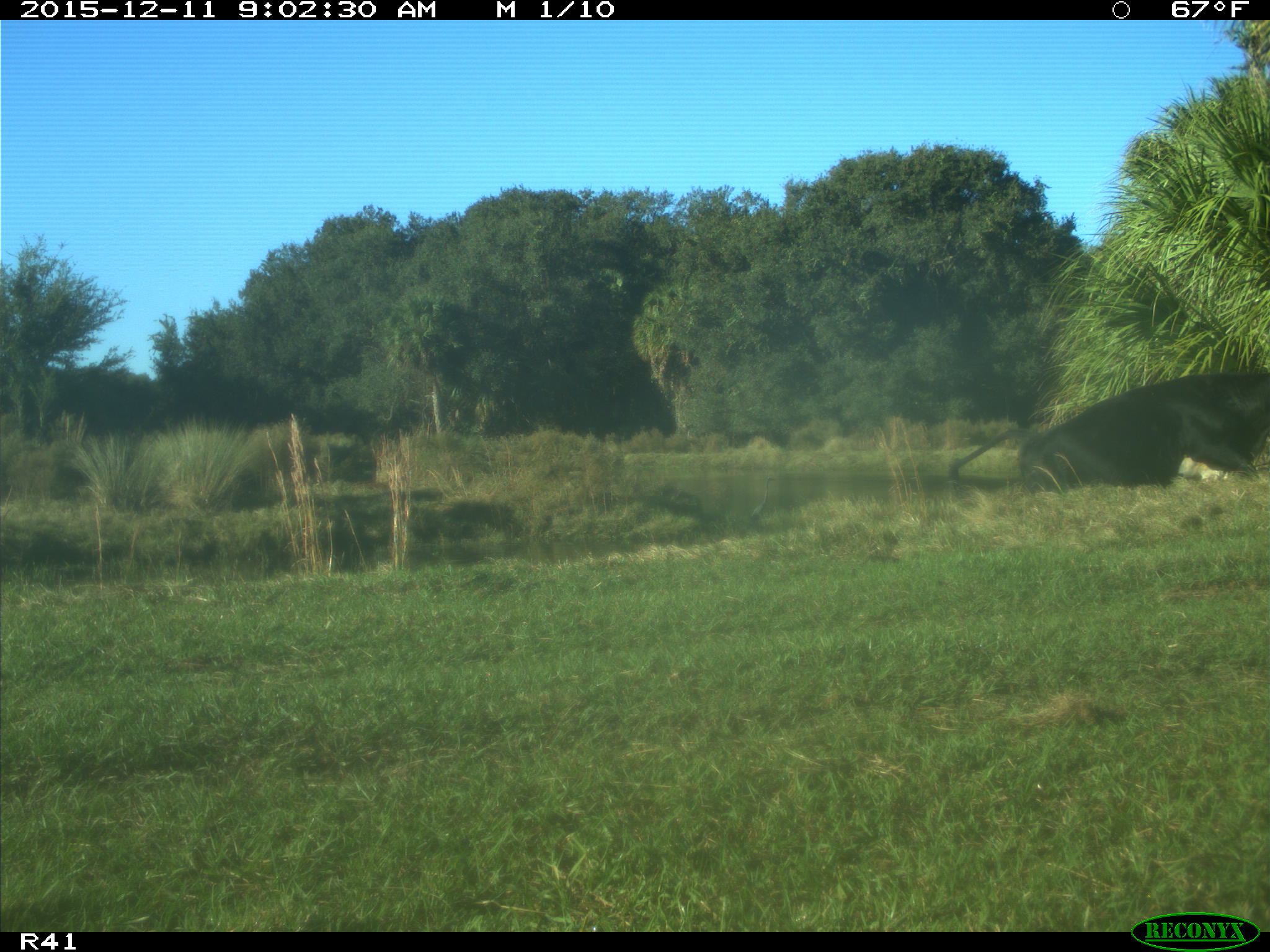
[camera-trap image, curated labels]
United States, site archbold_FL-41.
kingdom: Animalia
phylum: Chordata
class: Mammalia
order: Artiodactyla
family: Bovidae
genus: Bos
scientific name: Bos taurus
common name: domestic cow